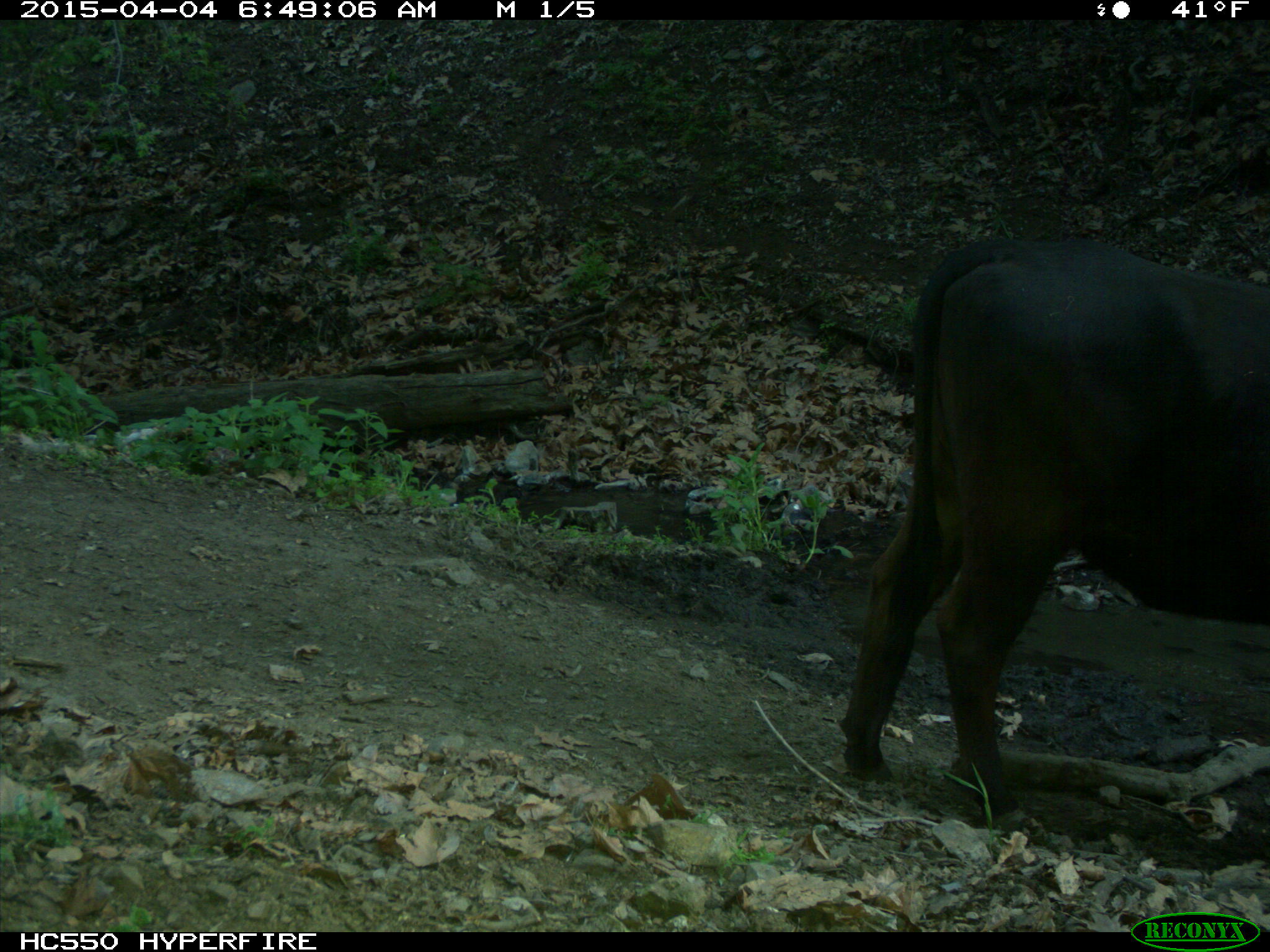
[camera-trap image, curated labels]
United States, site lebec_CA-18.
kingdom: Animalia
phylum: Chordata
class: Mammalia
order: Artiodactyla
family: Bovidae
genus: Bos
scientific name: Bos taurus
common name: domestic cow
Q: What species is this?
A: Bos taurus (domestic cow).